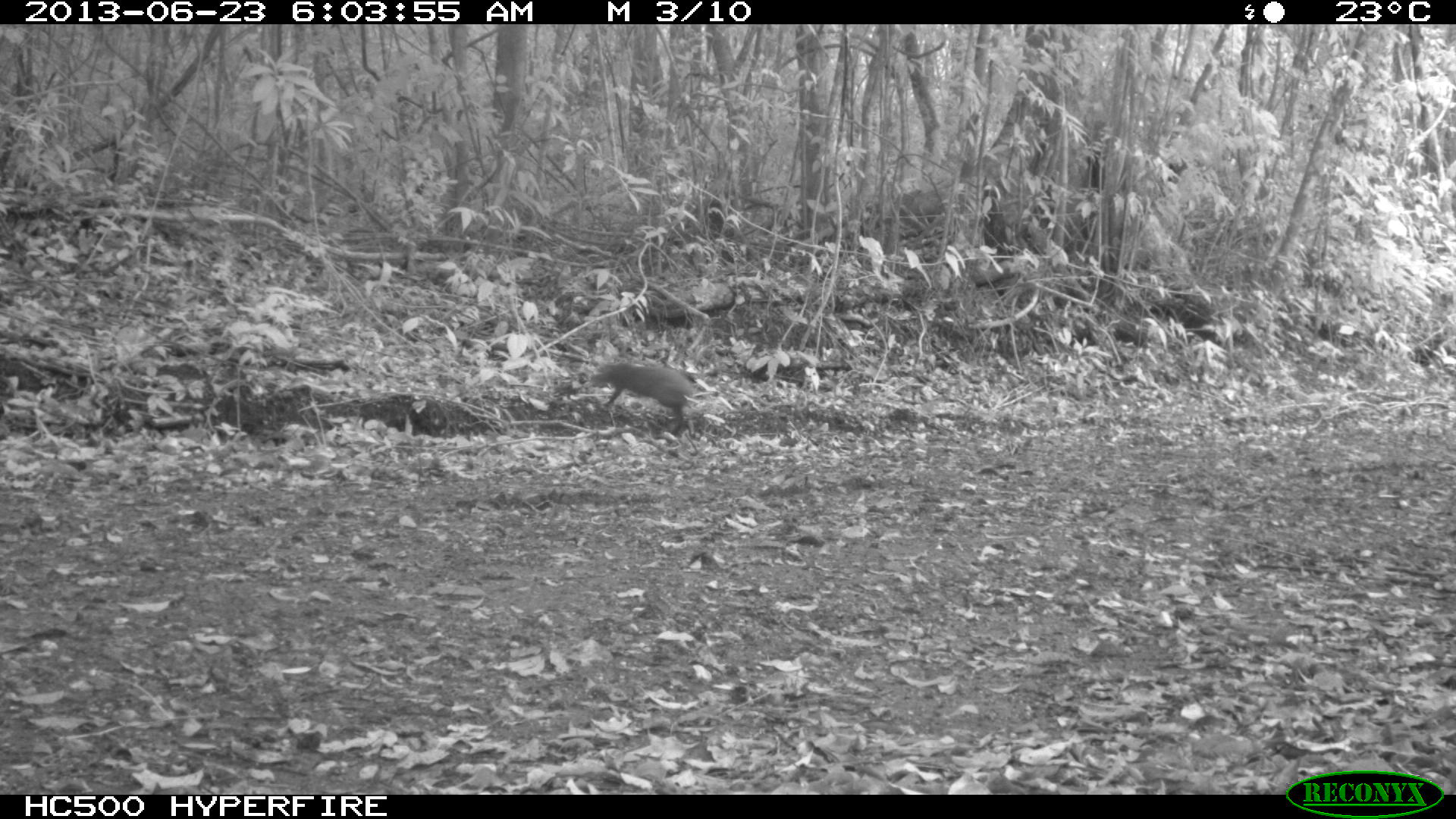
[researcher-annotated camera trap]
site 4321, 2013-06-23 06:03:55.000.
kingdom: Animalia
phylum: Chordata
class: Mammalia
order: Rodentia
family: Dasyproctidae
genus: Dasyprocta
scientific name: Dasyprocta punctata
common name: central american agouti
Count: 1.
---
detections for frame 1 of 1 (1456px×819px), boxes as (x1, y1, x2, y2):
dasyprocta punctata: (589, 361, 695, 436)